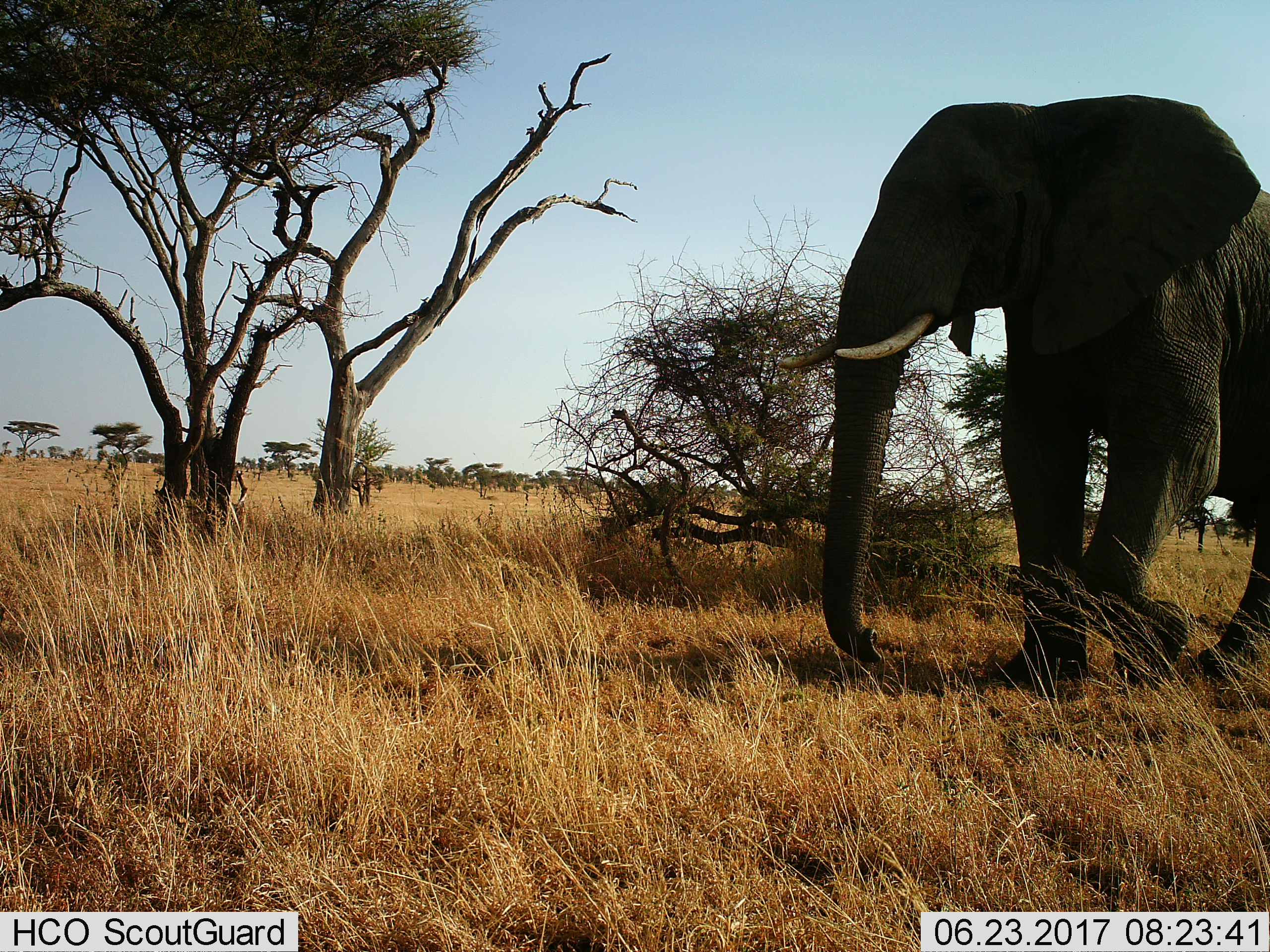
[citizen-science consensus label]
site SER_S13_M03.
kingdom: Animalia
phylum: Chordata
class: Mammalia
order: Proboscidea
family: Elephantidae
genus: Loxodonta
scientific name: Loxodonta africana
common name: african bush elephant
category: elephant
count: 1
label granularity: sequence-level